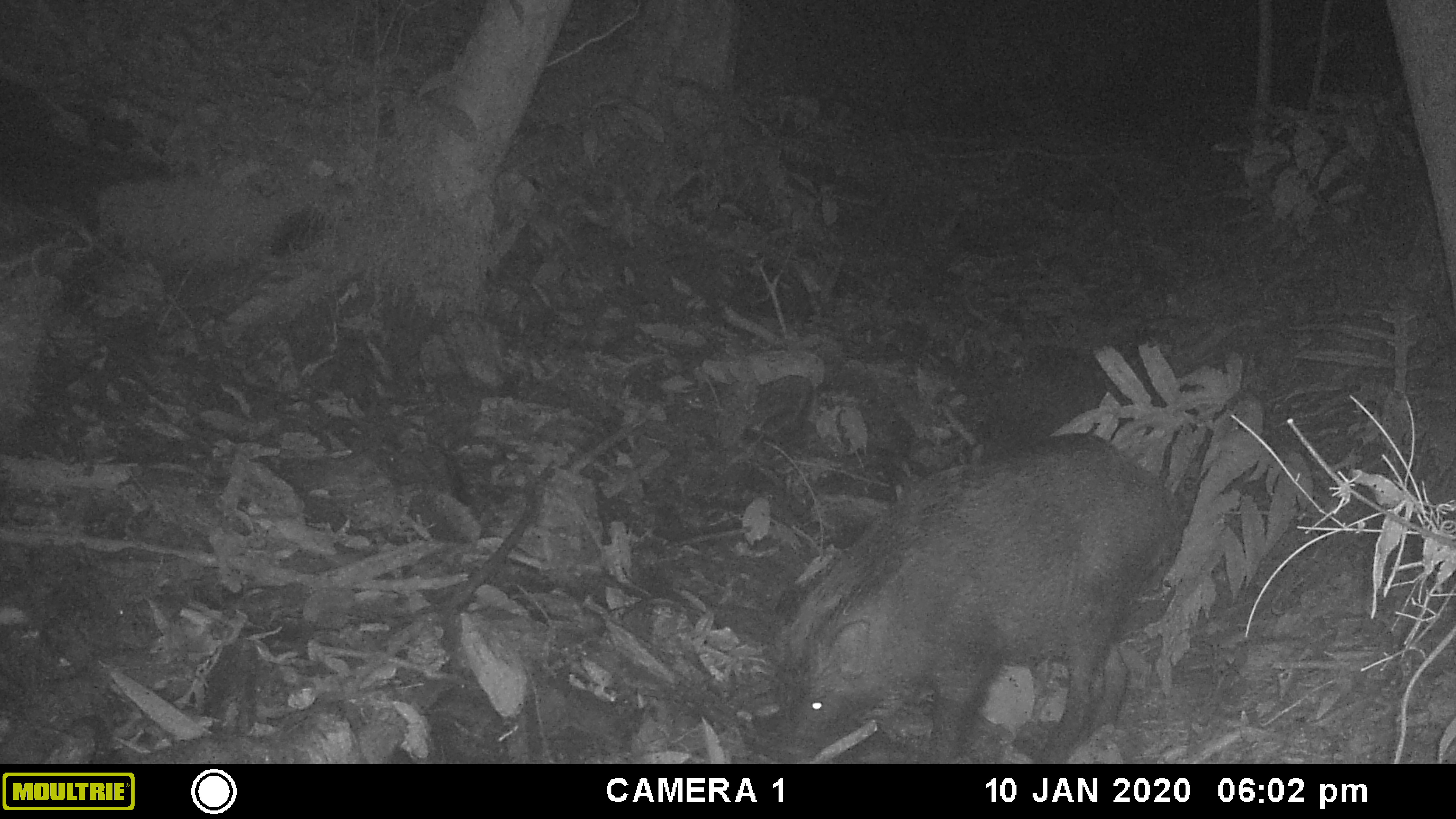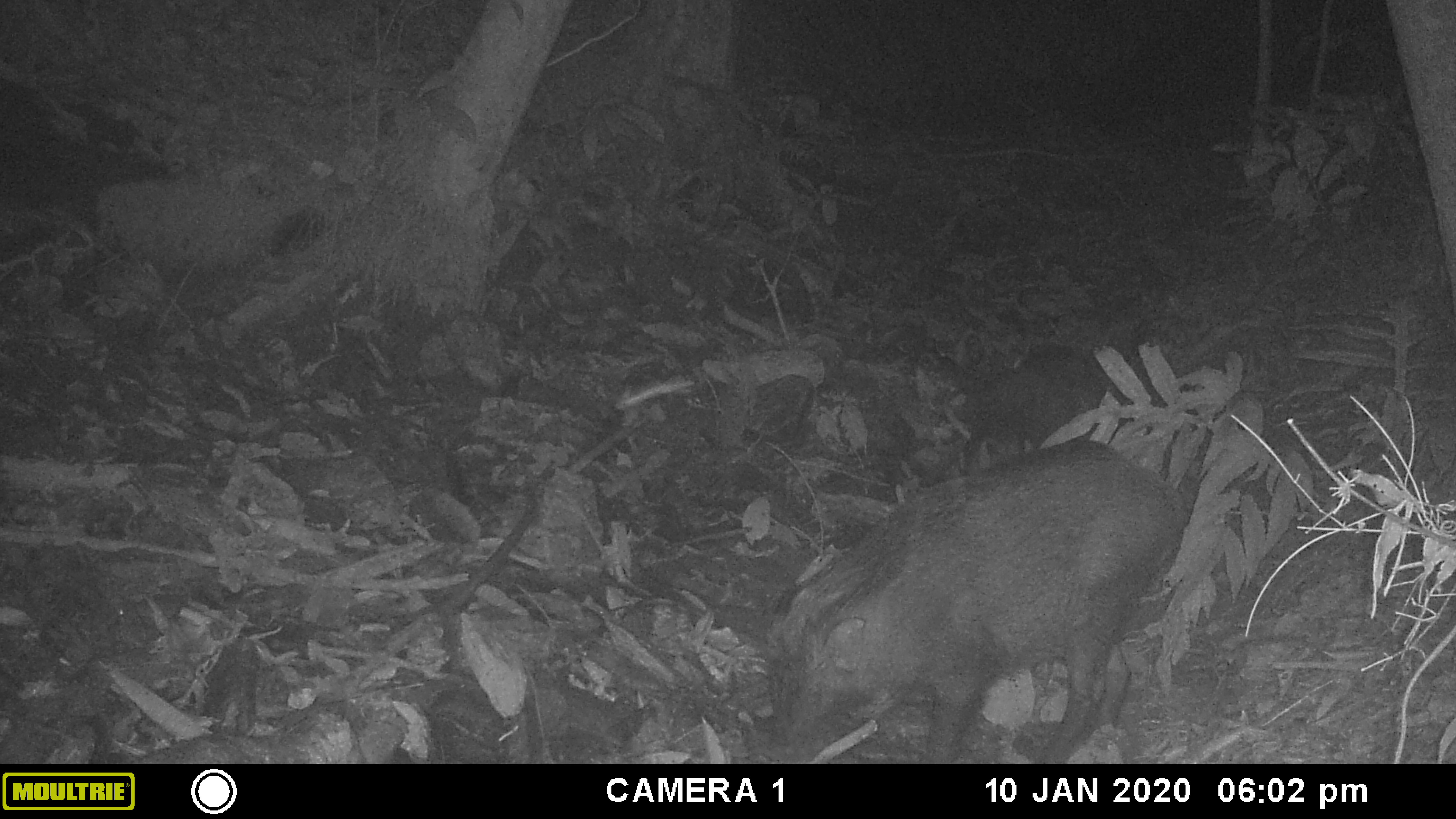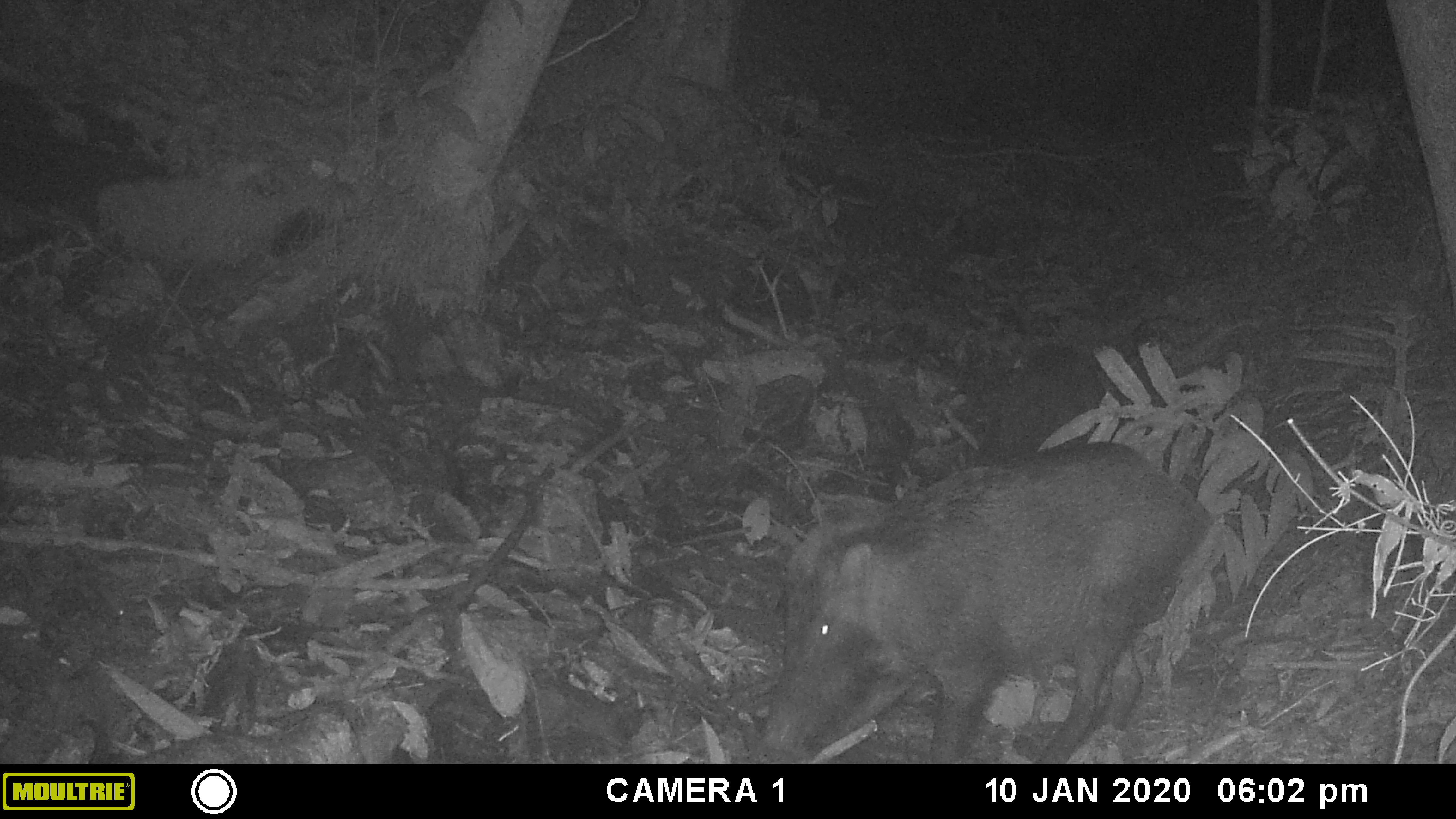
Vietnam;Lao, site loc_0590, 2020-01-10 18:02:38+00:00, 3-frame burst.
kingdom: Animalia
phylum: Chordata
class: Mammalia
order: Artiodactyla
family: Suidae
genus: Sus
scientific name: Sus scrofa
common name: eurasian wild pig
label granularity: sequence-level